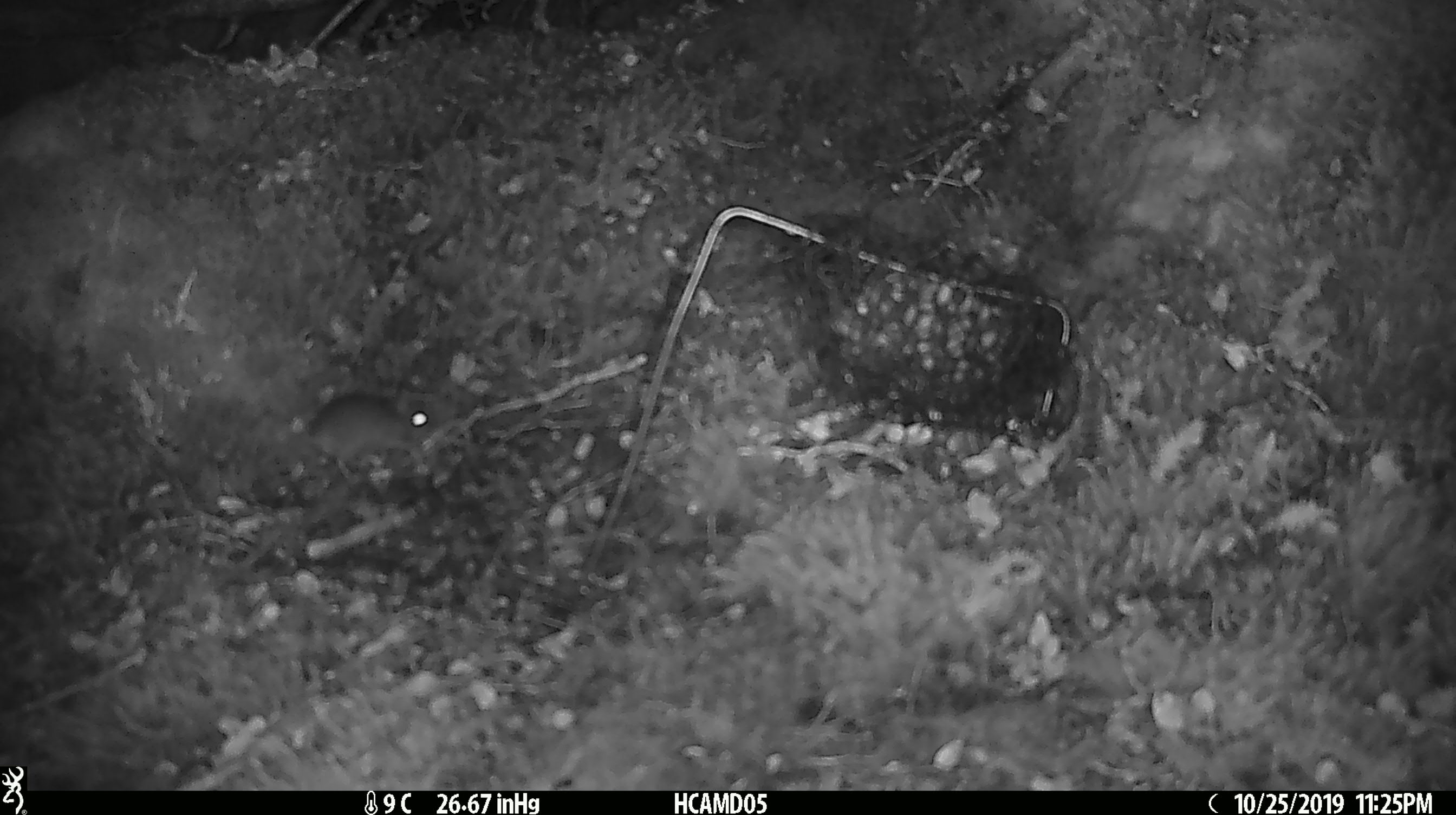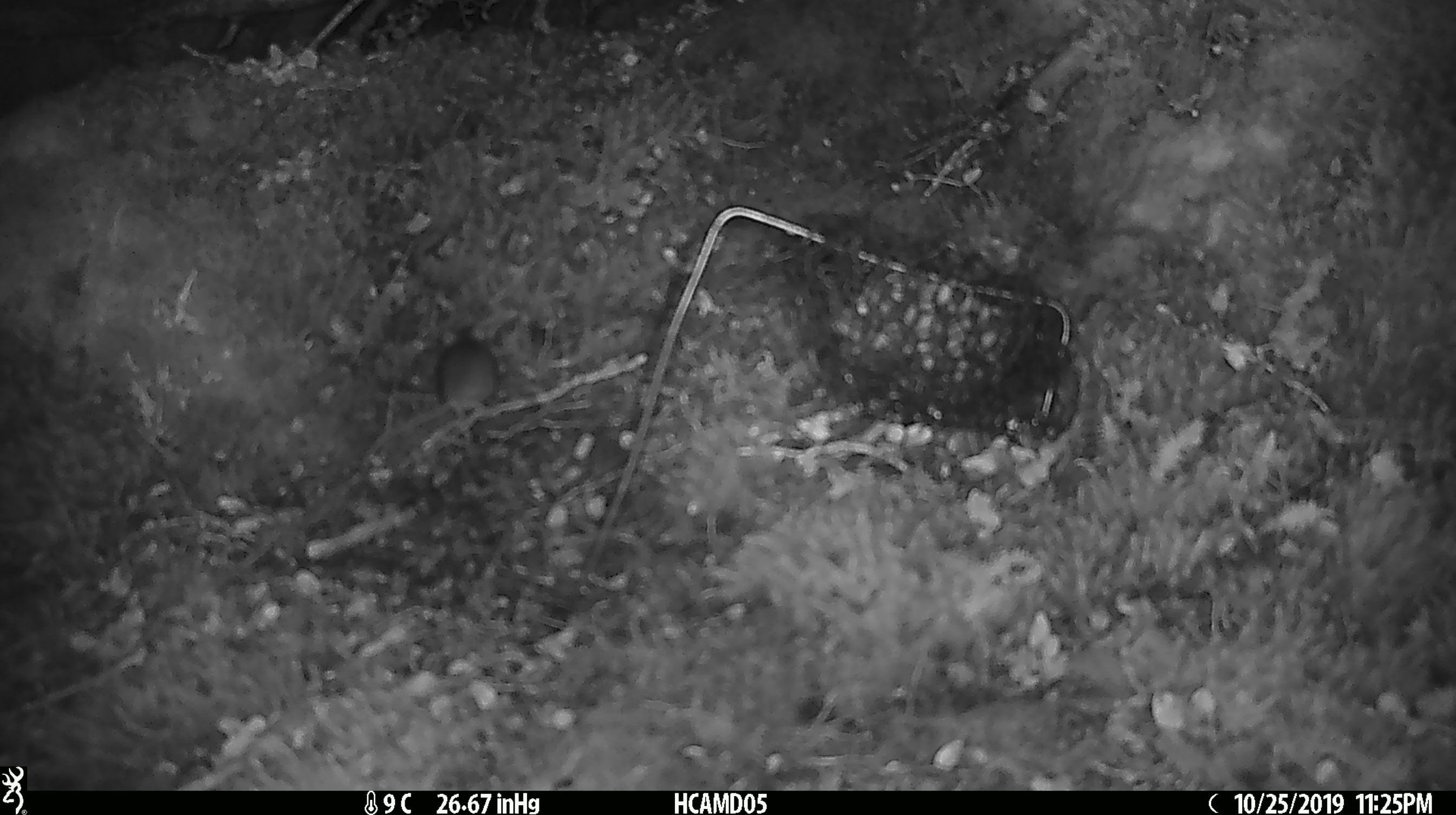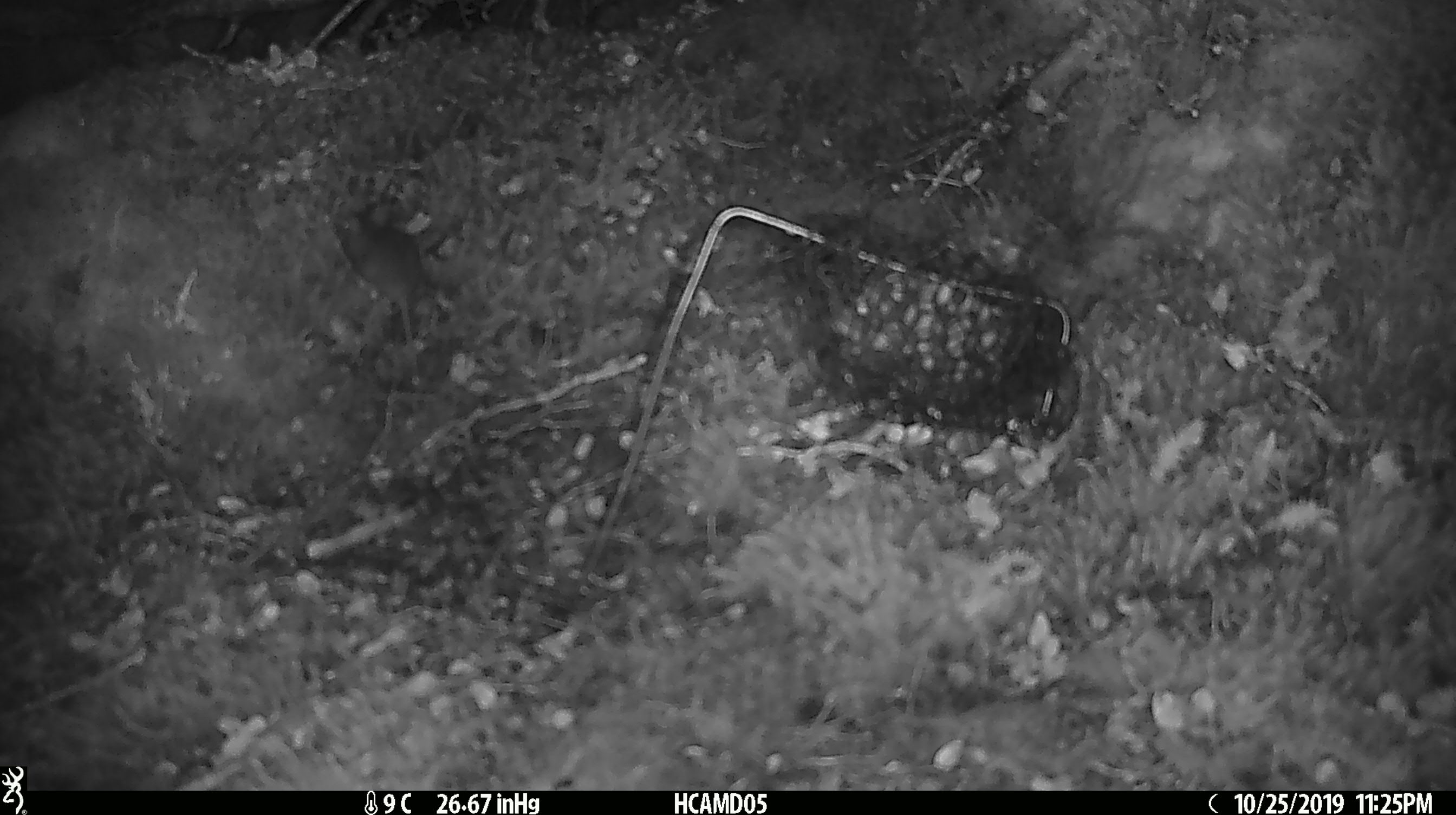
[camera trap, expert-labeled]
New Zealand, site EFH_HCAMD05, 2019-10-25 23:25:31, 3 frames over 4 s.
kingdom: Animalia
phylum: Chordata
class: Mammalia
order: Rodentia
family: Muridae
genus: Mus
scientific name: Mus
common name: mouse